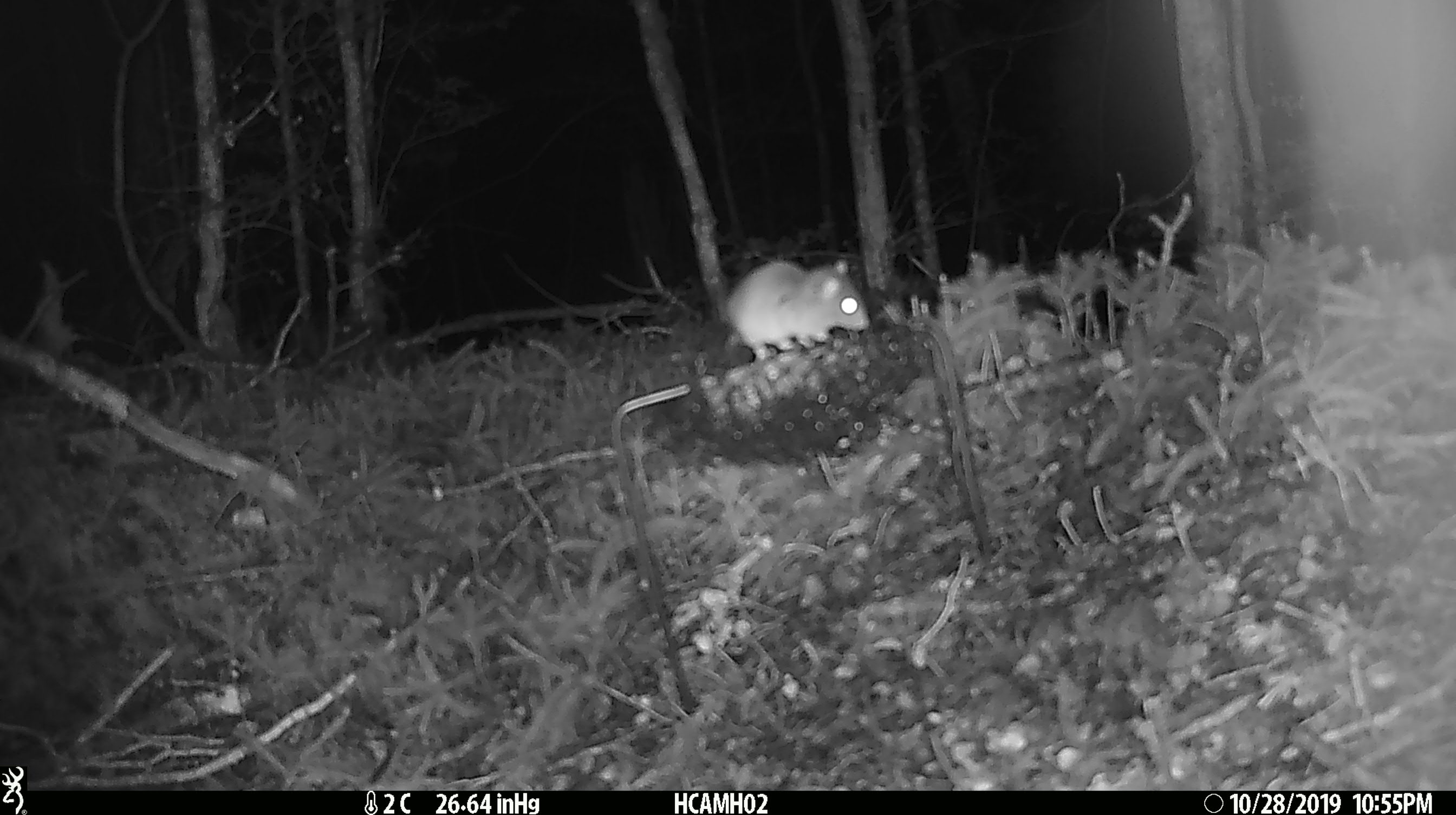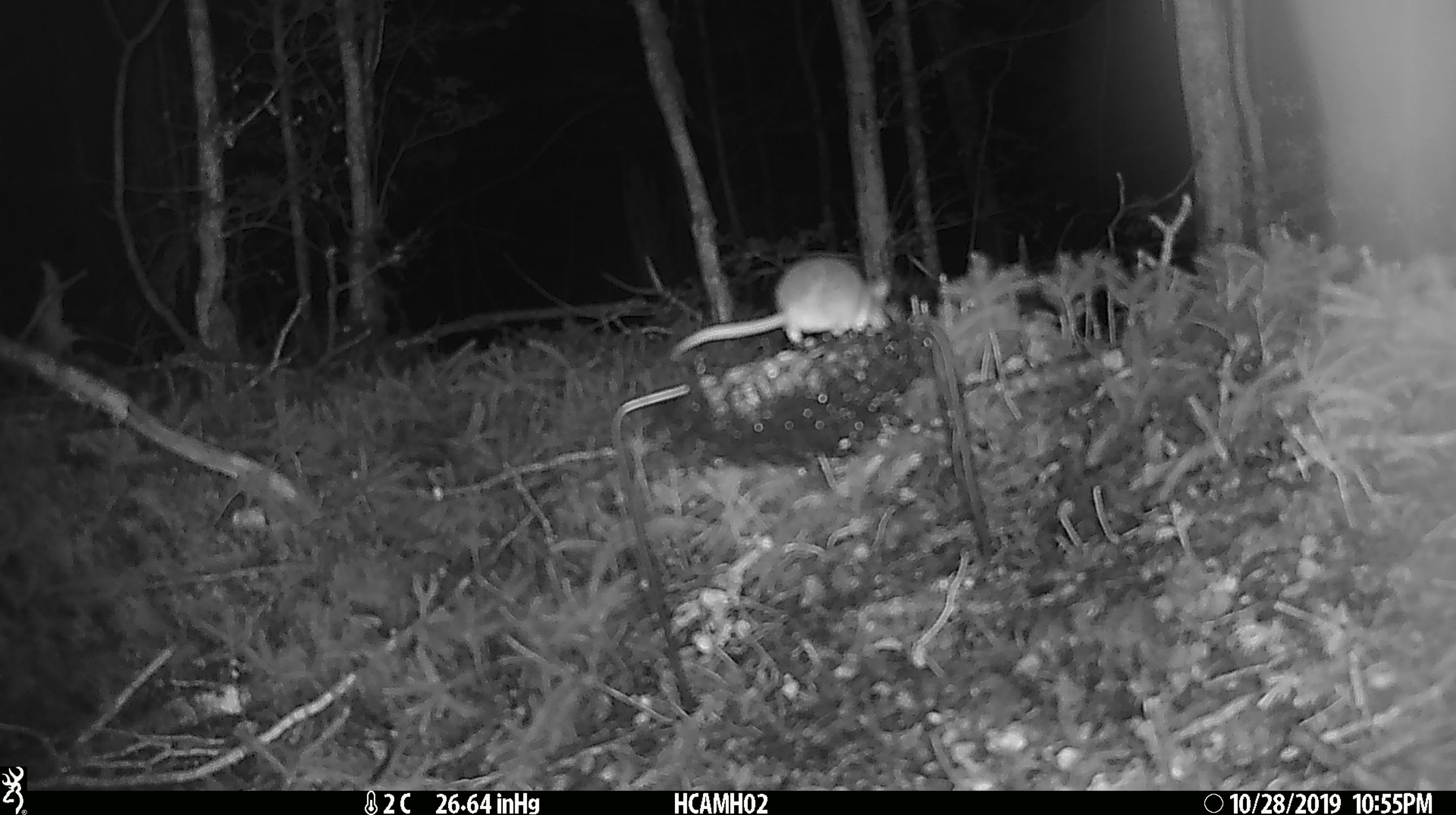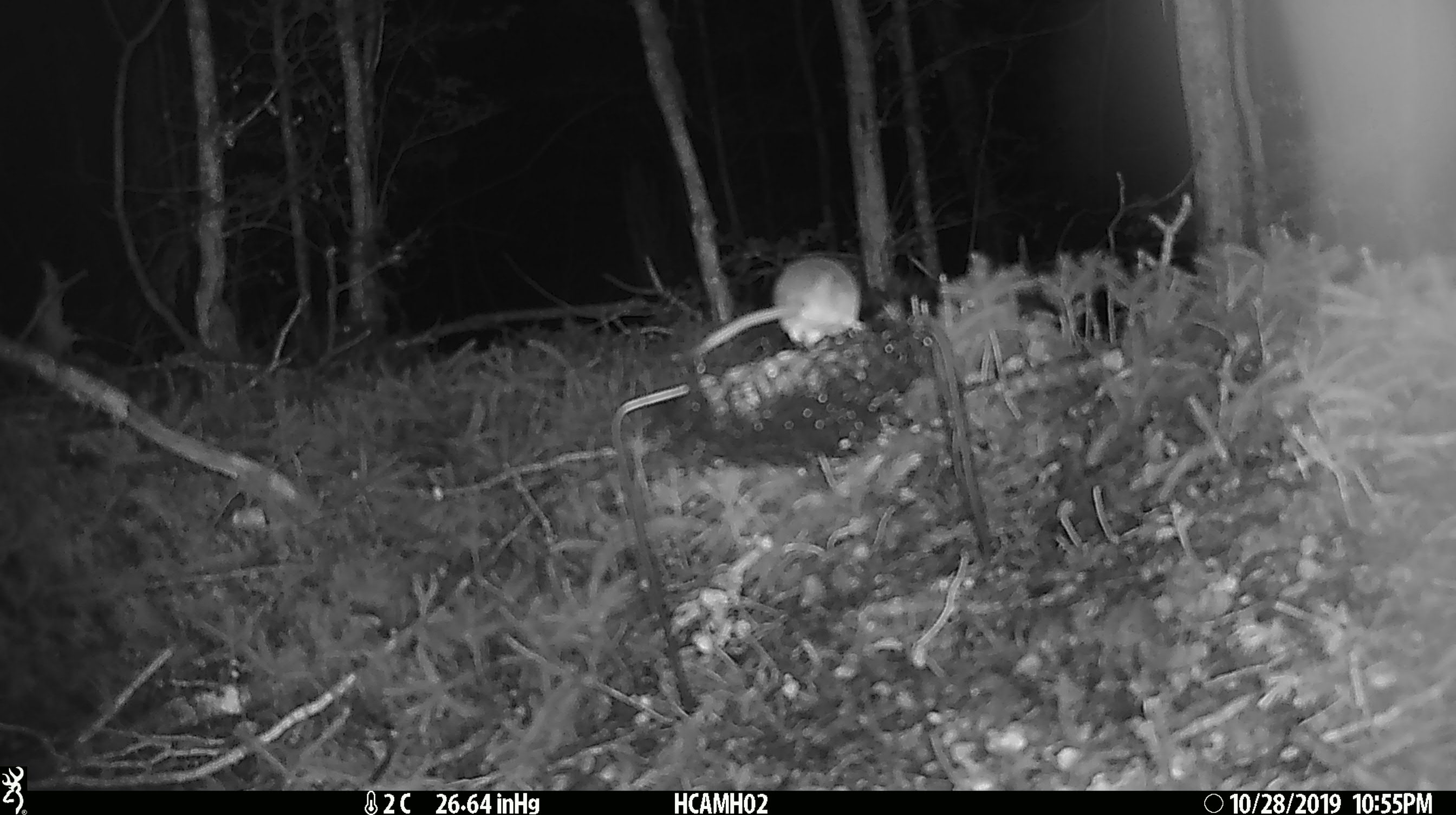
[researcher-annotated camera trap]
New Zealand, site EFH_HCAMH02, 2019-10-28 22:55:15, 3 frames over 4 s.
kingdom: Animalia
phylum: Chordata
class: Mammalia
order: Rodentia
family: Muridae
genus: Mus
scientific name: Mus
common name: mouse